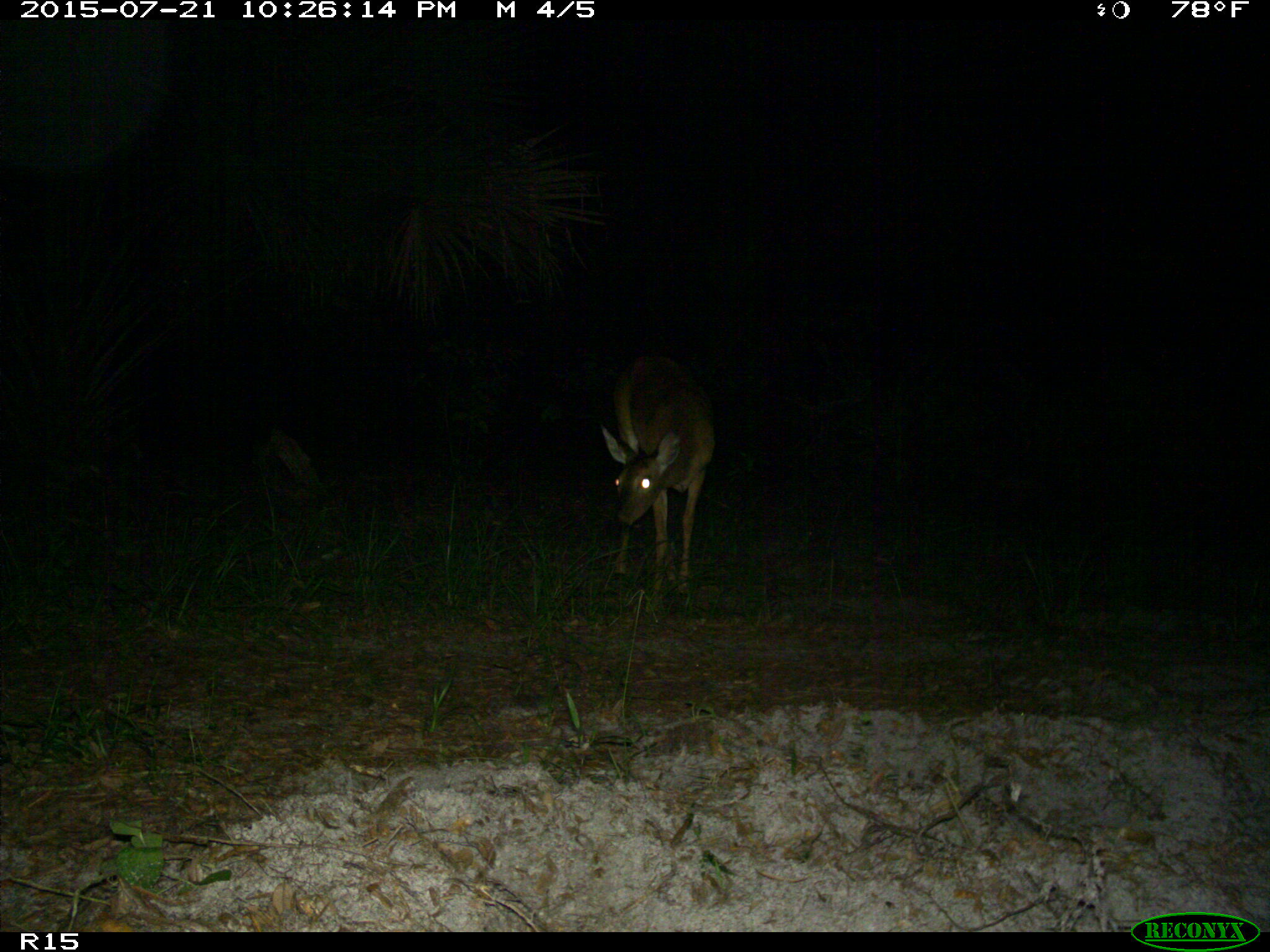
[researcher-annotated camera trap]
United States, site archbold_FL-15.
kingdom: Animalia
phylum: Chordata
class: Mammalia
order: Artiodactyla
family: Cervidae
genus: Odocoileus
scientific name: Odocoileus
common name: deer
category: unidentified deer